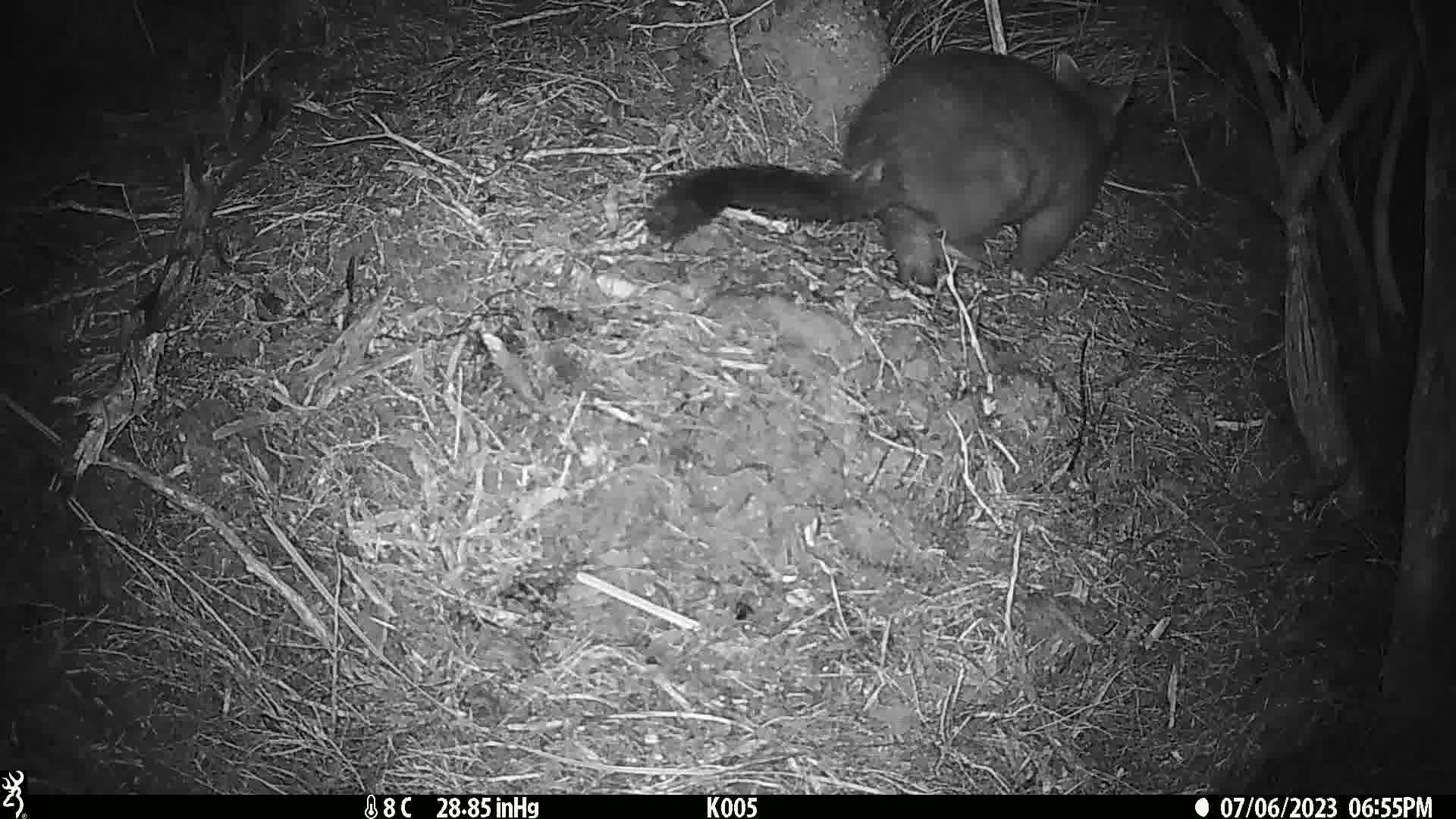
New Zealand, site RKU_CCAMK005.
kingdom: Animalia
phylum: Chordata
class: Mammalia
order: Diprotodontia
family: Phalangeridae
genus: Trichosurus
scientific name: Trichosurus vulpecula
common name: common brushtail possum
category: possum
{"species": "possum (common brushtail possum) (Trichosurus vulpecula)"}